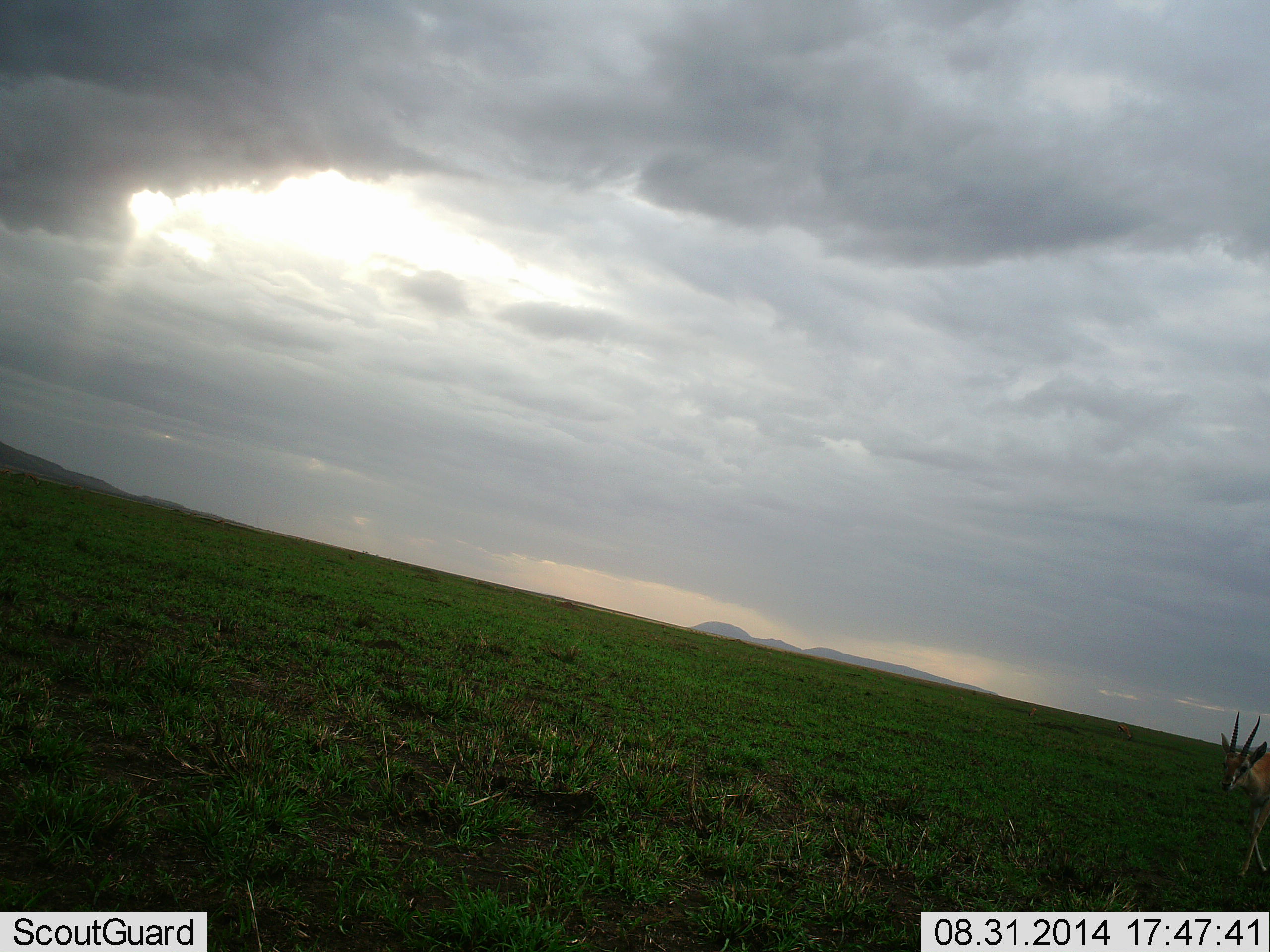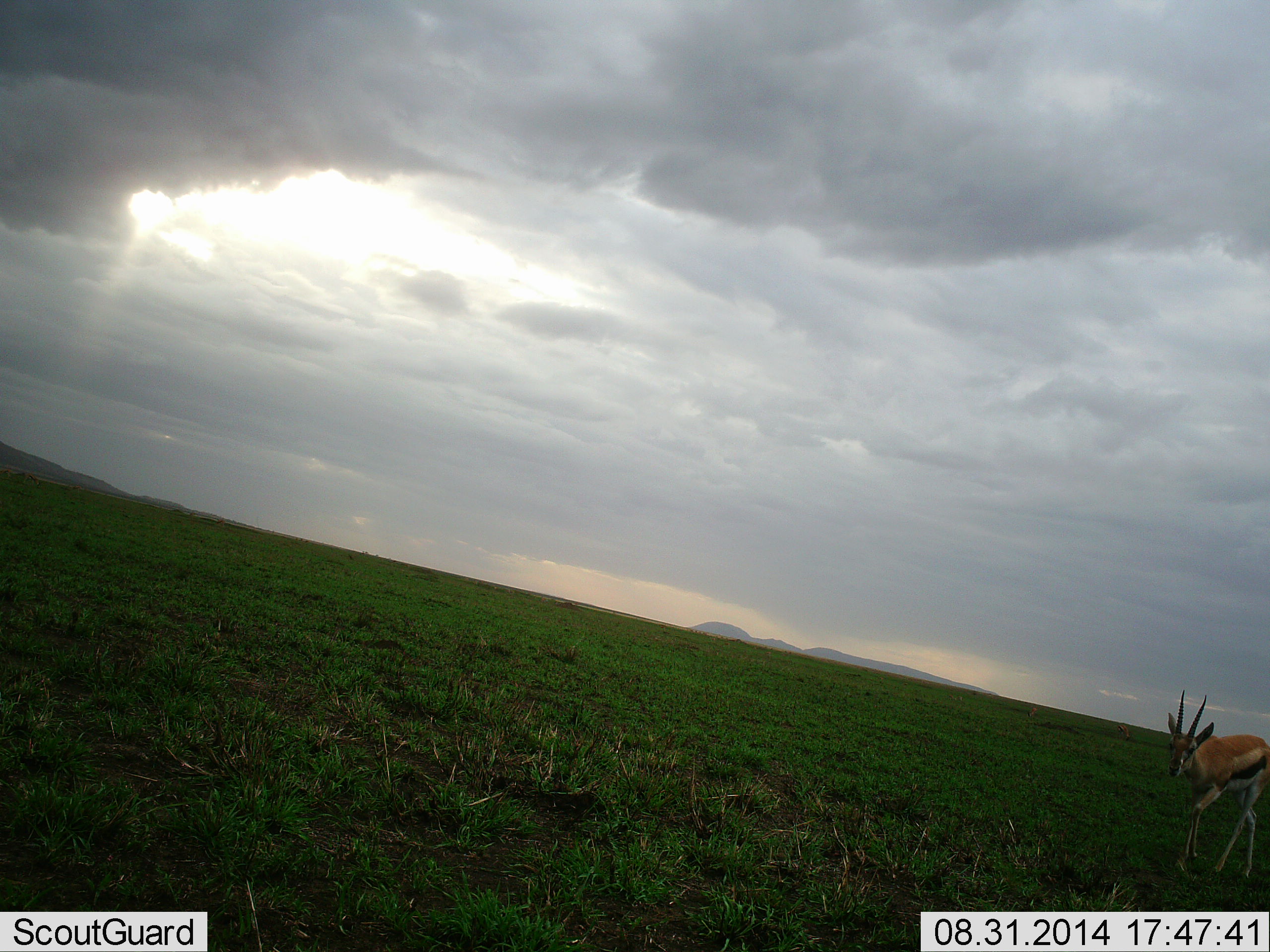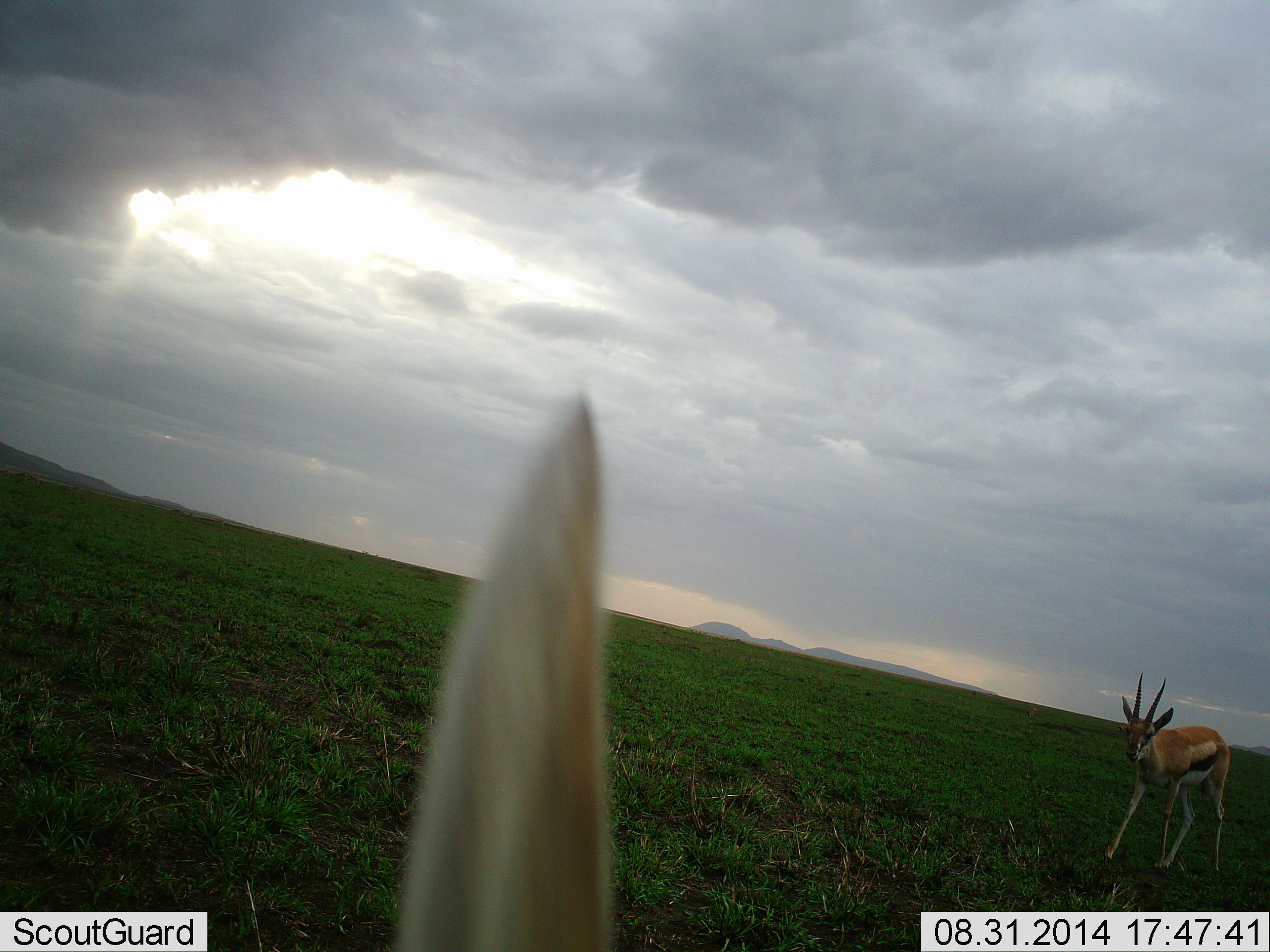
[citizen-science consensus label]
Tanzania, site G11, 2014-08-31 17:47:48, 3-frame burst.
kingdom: Animalia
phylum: Chordata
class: Mammalia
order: Artiodactyla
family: Bovidae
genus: Eudorcas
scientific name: Eudorcas thomsonii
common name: thomson's gazelle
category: gazellethomsons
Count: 2.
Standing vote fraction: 0%.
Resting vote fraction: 0%.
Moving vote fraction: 100%.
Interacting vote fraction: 0%.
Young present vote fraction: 0%.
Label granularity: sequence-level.